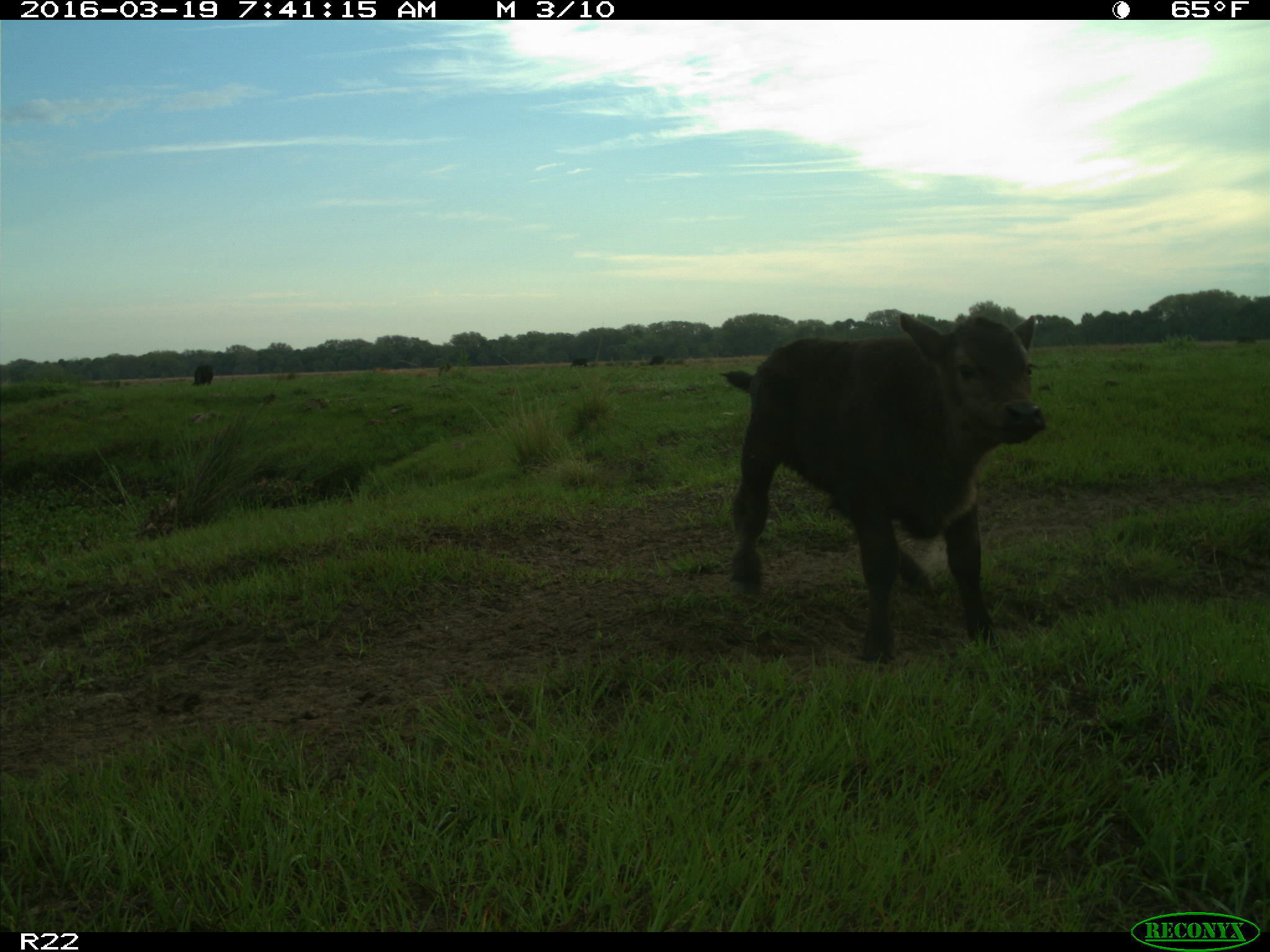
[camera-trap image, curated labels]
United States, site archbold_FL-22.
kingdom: Animalia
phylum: Chordata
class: Mammalia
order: Artiodactyla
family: Bovidae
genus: Bos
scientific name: Bos taurus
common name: domestic cow